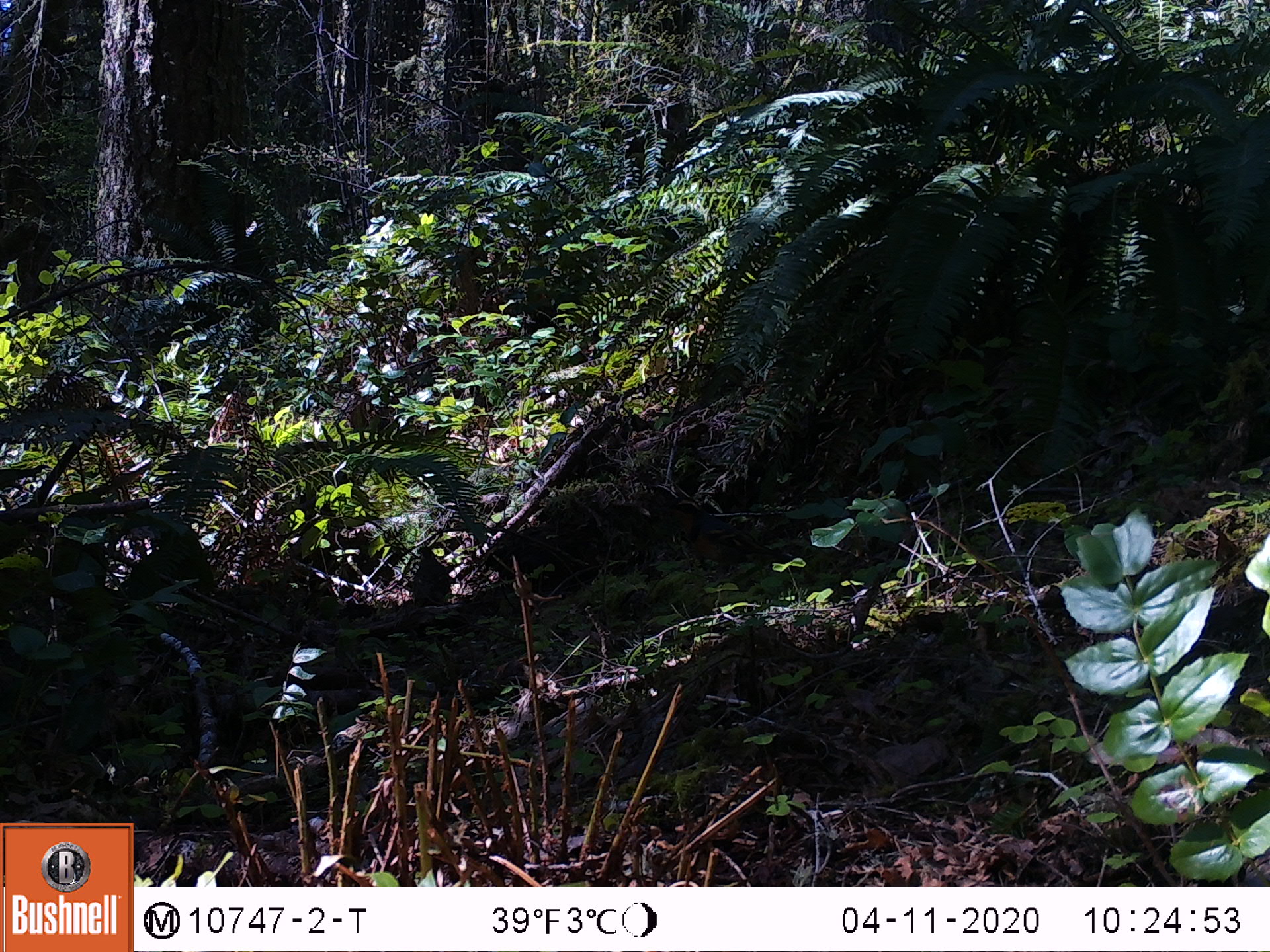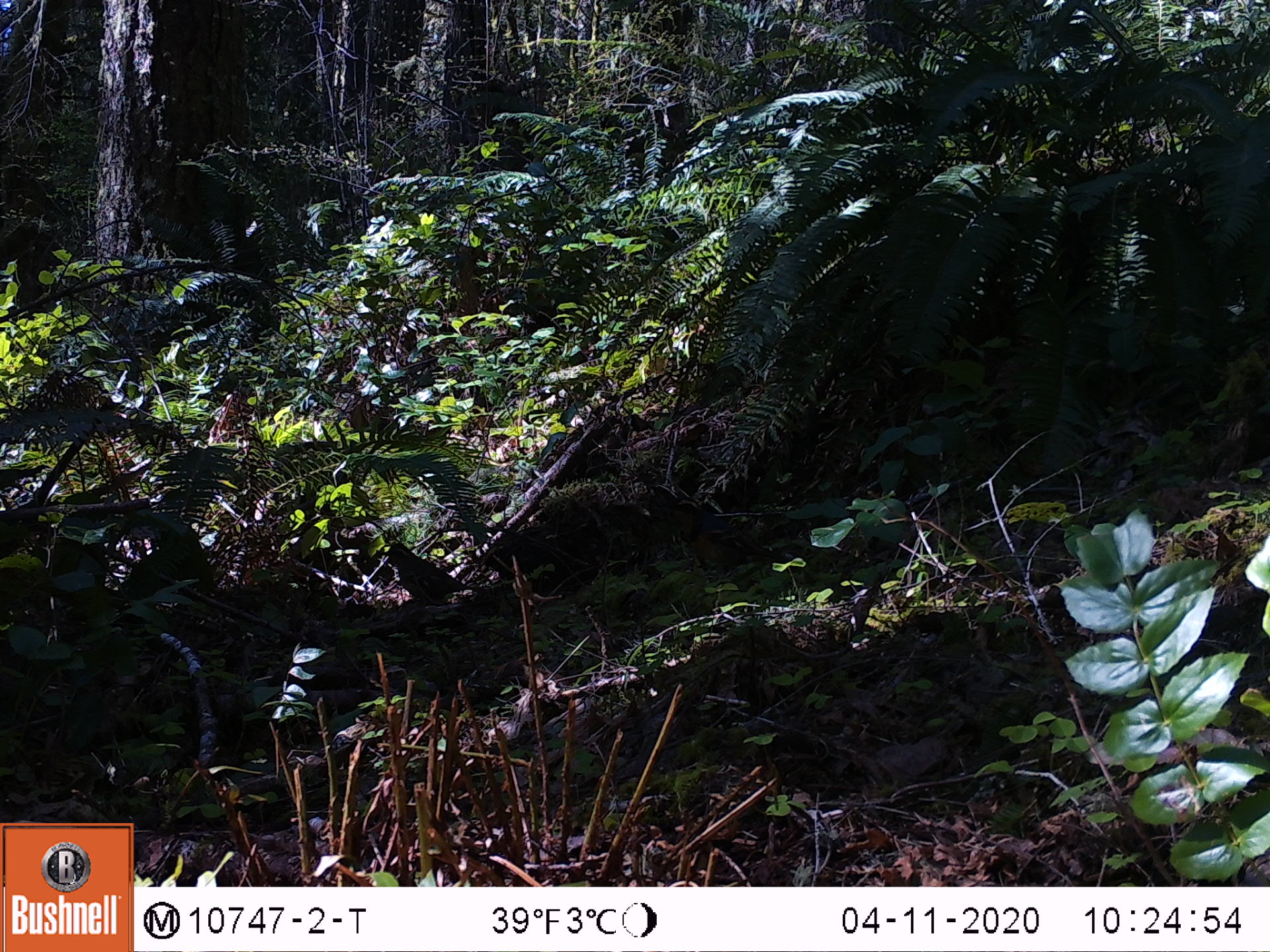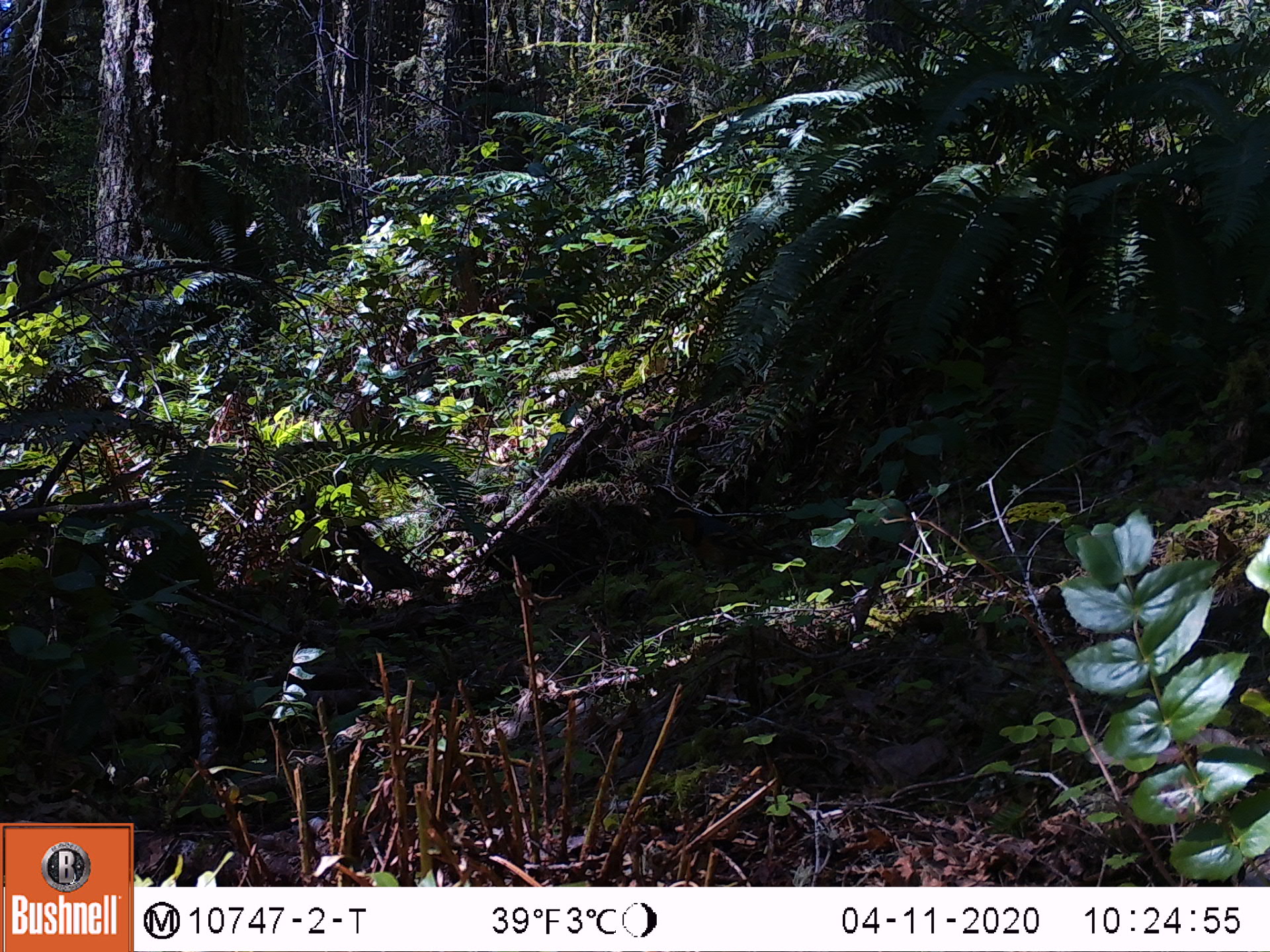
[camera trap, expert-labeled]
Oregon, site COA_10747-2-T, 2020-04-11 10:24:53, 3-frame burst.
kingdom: Animalia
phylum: Chordata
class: Aves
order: Passeriformes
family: Turdidae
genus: Ixoreus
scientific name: Ixoreus naevius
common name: varied thrush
Varied thrush (Ixoreus naevius).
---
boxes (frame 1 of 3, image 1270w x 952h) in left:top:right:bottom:
varied thrush: 403:542:456:616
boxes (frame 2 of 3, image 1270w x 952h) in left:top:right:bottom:
varied thrush: 382:541:469:604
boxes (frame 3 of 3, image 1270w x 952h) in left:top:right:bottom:
varied thrush: 339:521:440:607